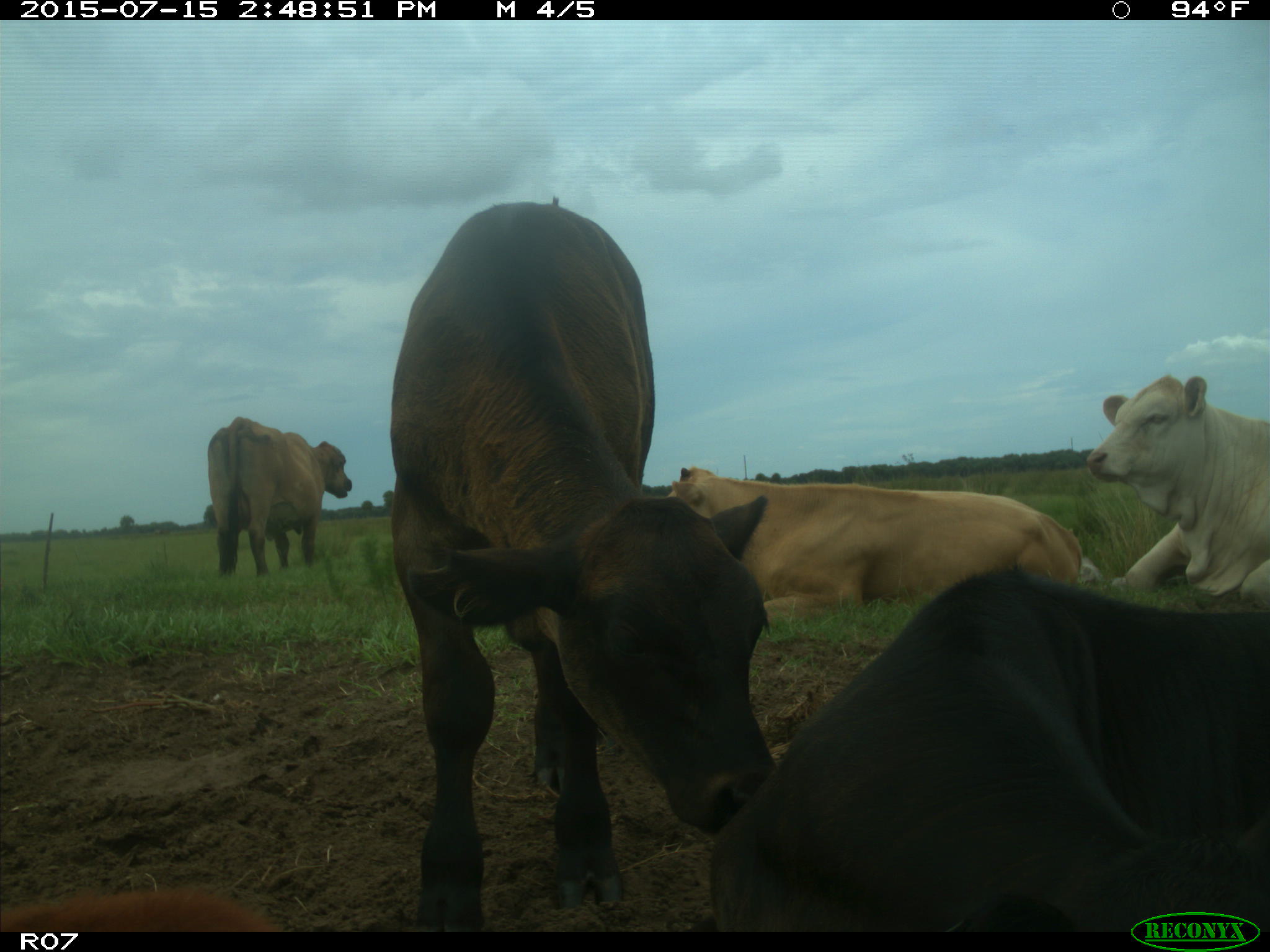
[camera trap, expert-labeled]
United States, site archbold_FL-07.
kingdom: Animalia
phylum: Chordata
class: Mammalia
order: Artiodactyla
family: Bovidae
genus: Bos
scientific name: Bos taurus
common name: domestic cow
Bos taurus (domestic cow).